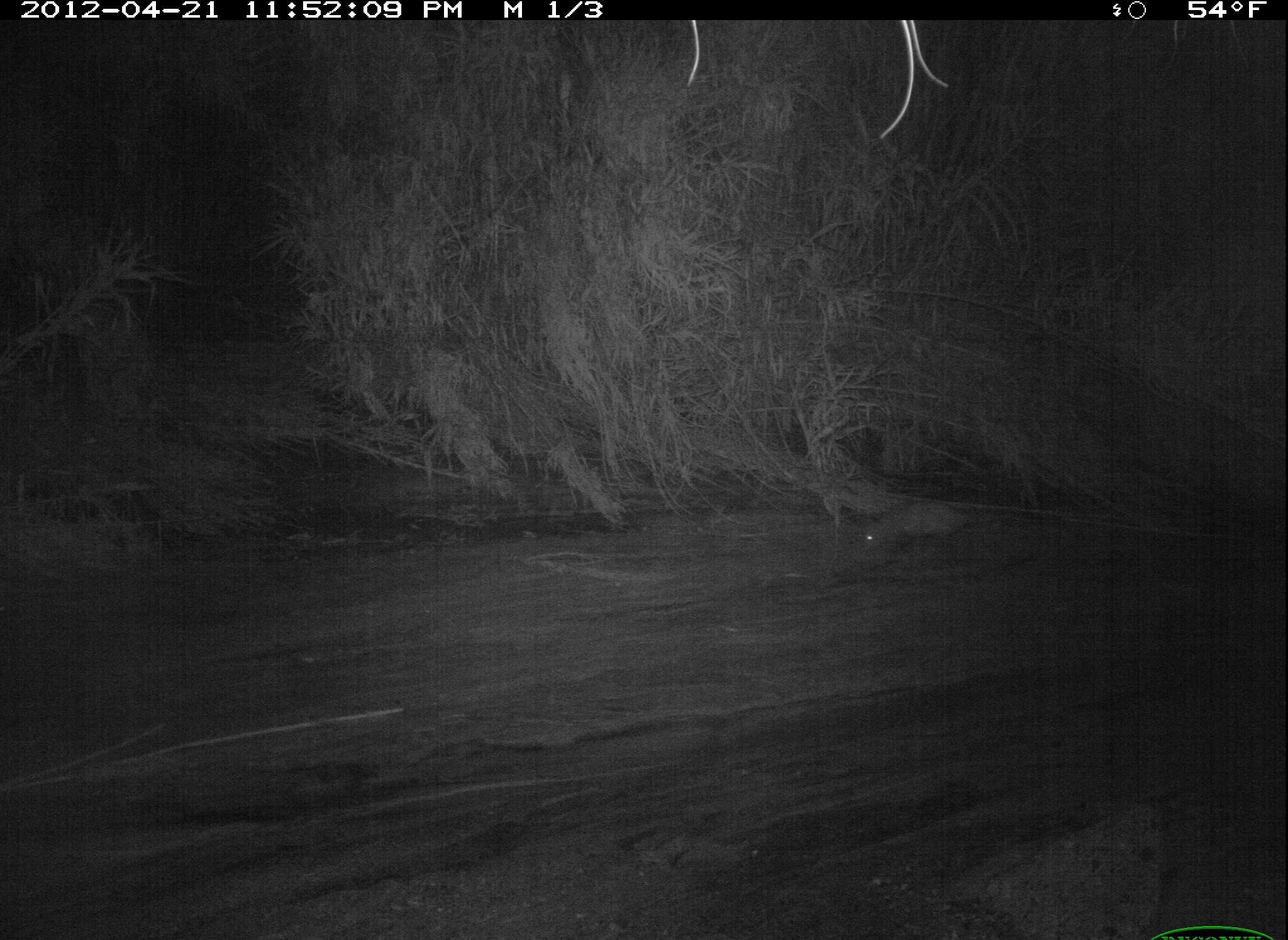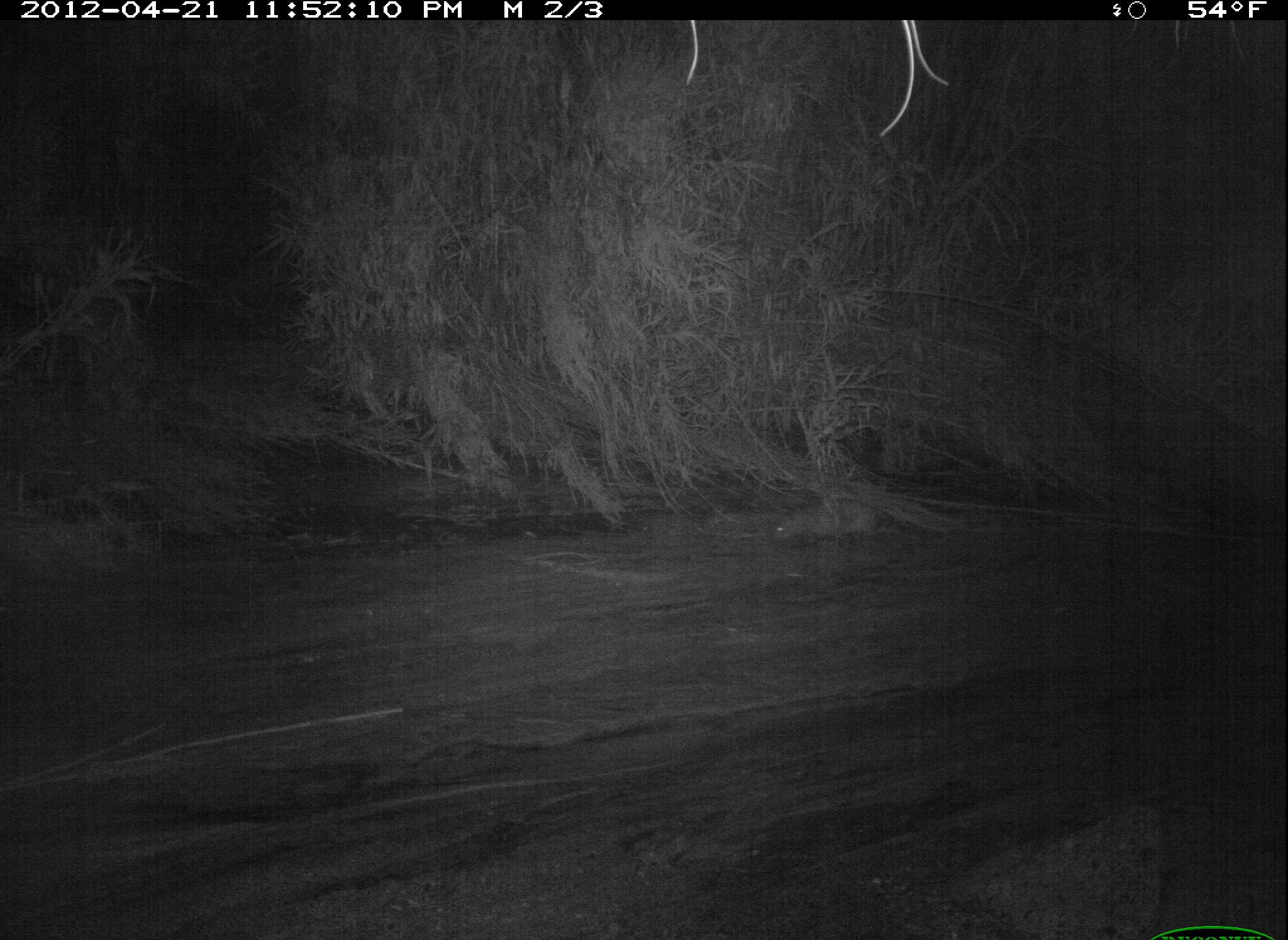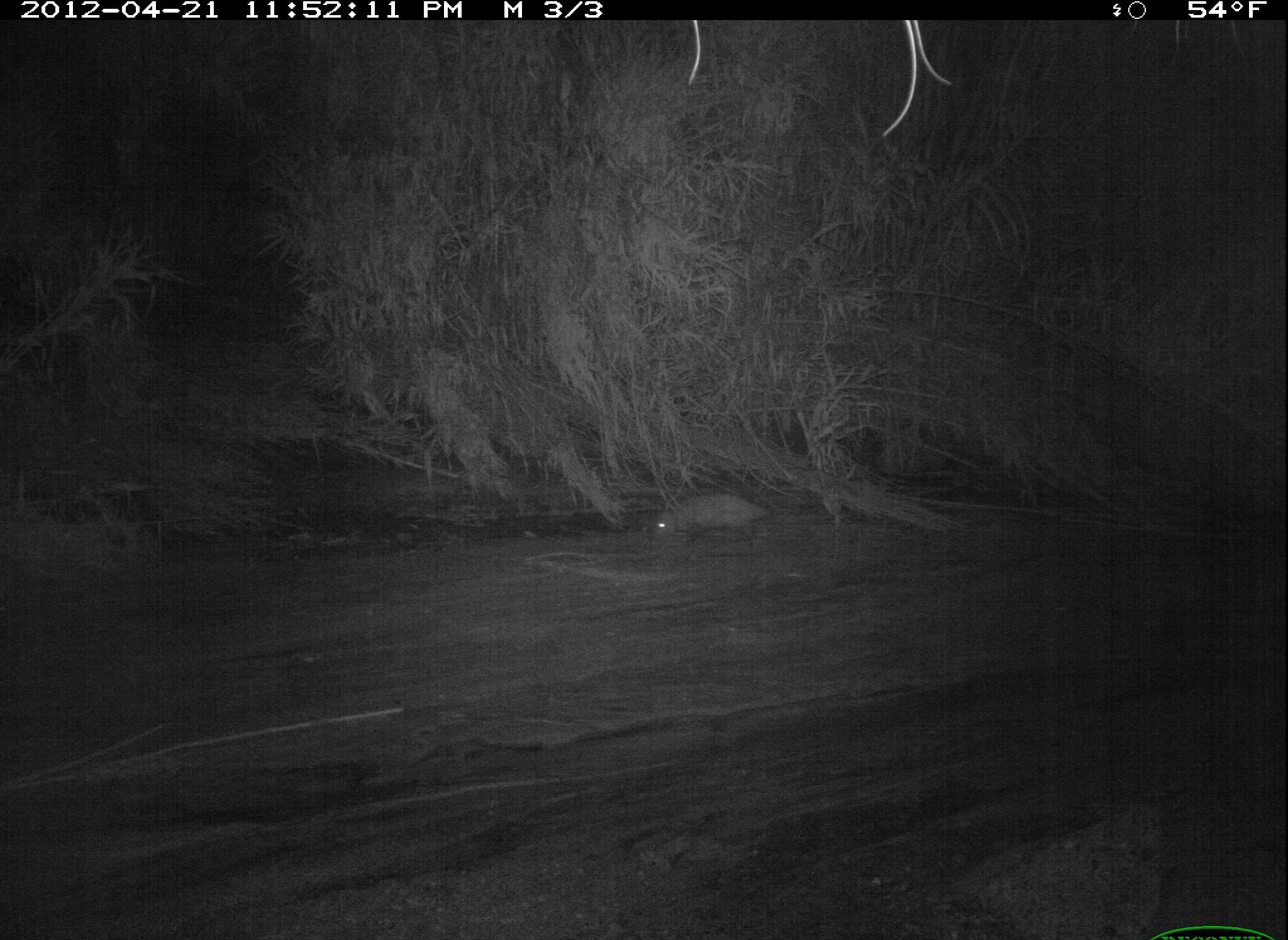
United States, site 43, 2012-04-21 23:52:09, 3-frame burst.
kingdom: Animalia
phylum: Chordata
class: Mammalia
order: Didelphimorphia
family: Didelphidae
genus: Didelphis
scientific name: Didelphis virginiana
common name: virginia opossum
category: opossum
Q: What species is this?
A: Opossum (virginia opossum) (Didelphis virginiana).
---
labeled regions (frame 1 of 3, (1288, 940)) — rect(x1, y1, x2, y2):
opossum: rect(845, 486, 1024, 578)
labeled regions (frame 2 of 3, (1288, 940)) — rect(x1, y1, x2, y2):
opossum: rect(758, 488, 911, 557)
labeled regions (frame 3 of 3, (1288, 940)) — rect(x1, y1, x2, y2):
opossum: rect(625, 482, 826, 556)